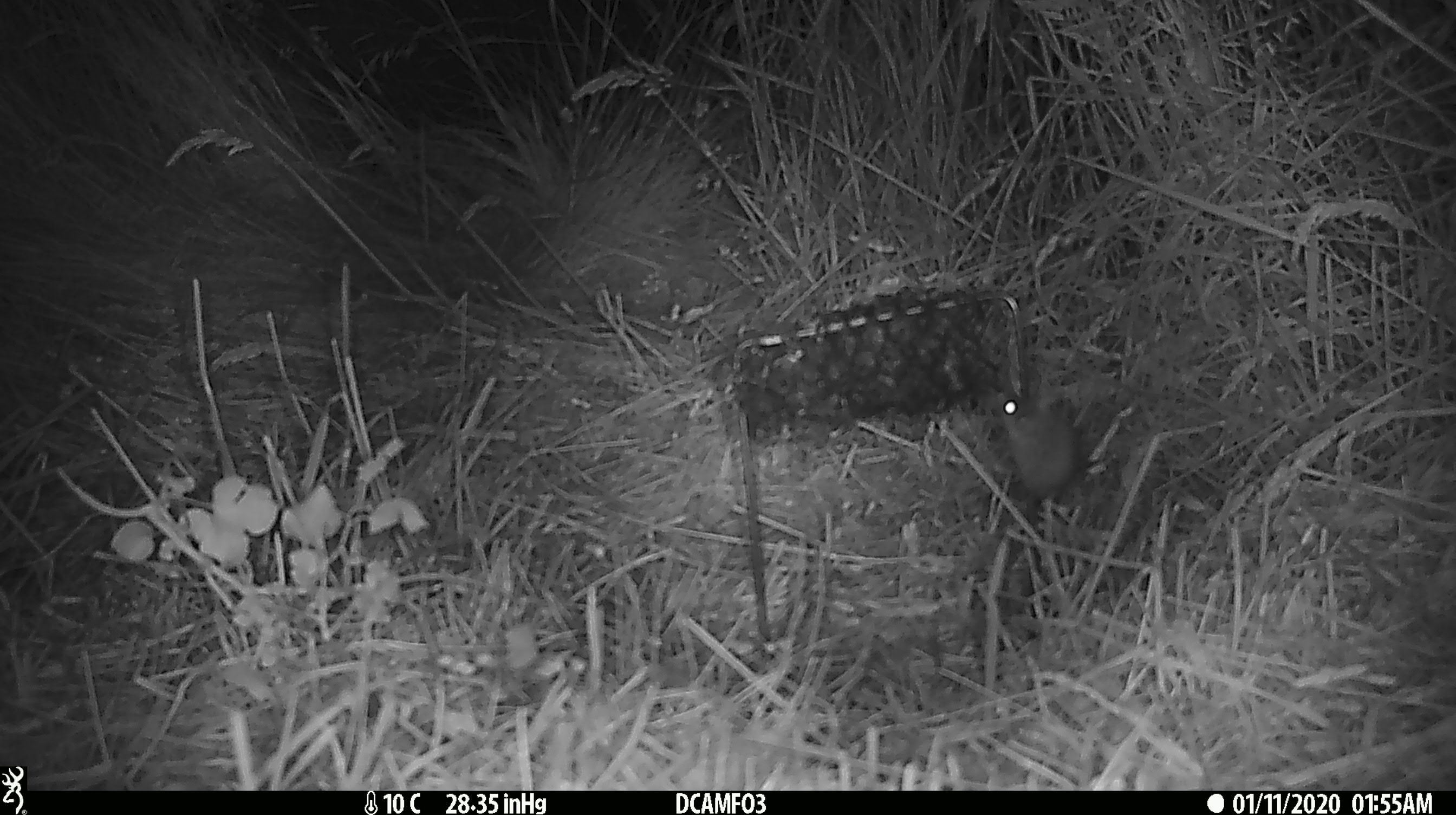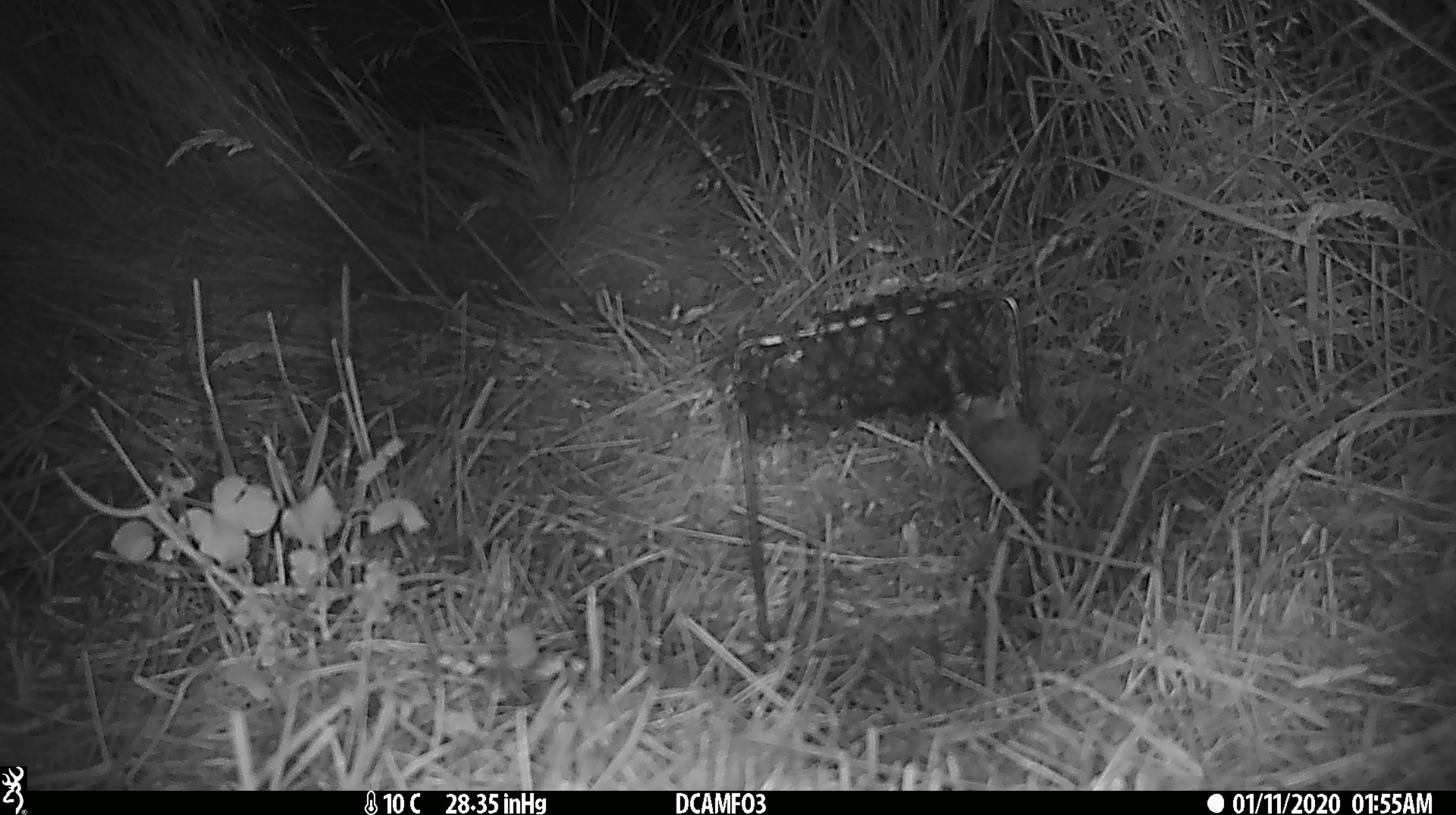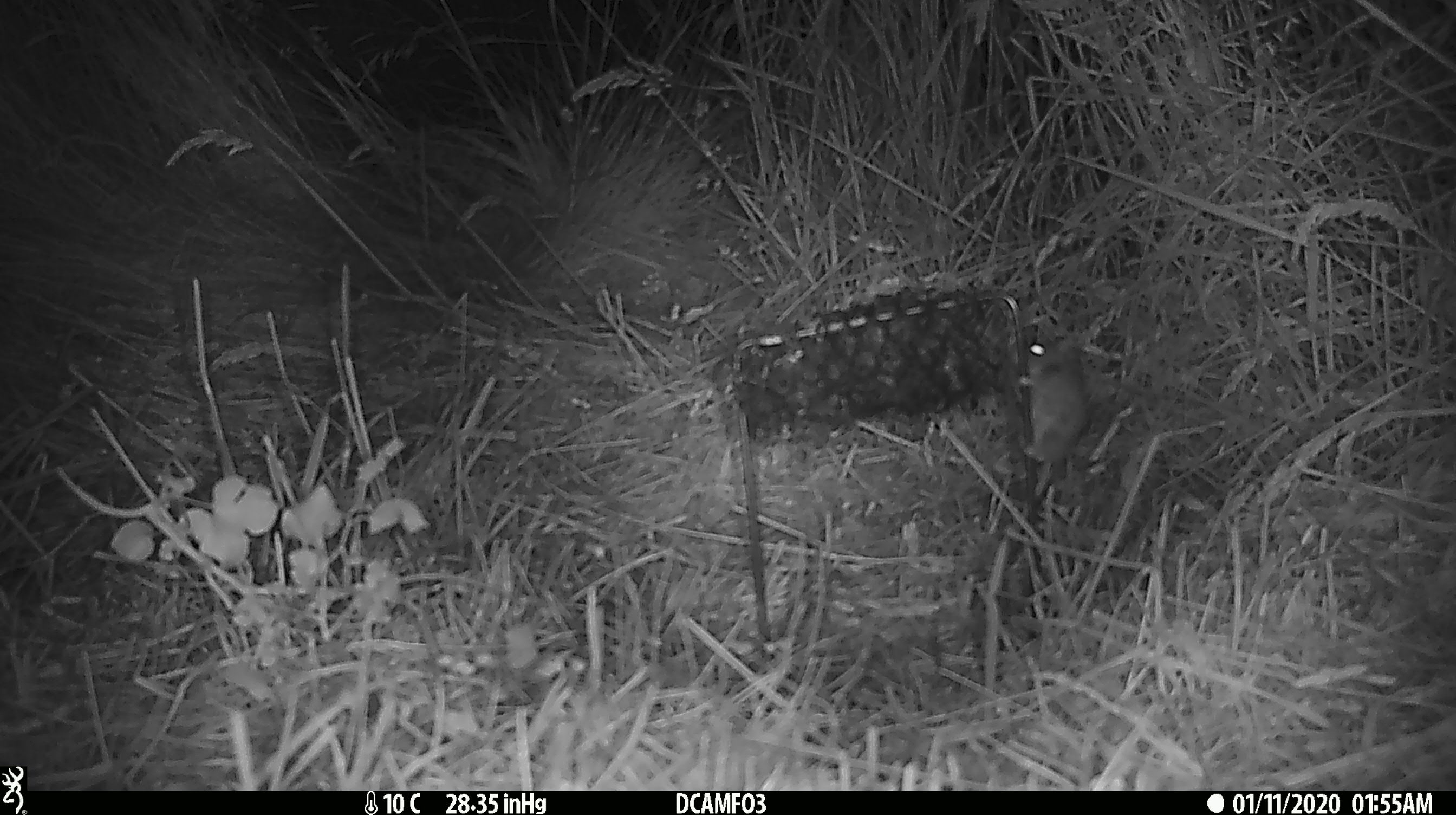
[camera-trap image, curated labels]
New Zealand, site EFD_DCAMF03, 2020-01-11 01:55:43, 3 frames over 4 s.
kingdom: Animalia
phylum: Chordata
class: Mammalia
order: Rodentia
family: Muridae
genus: Mus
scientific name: Mus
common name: mouse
Mouse (Mus).